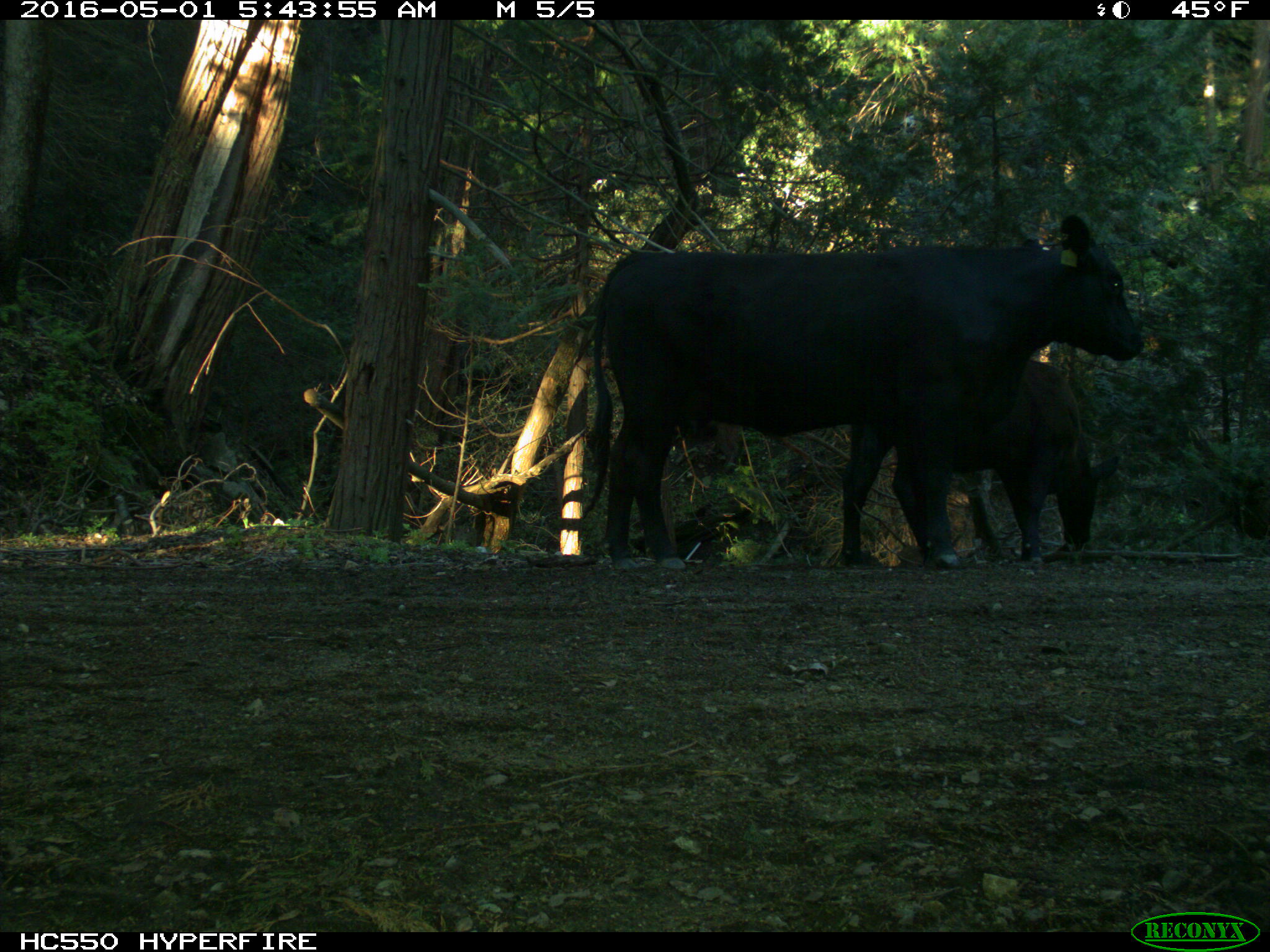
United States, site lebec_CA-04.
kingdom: Animalia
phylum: Chordata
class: Mammalia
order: Artiodactyla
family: Bovidae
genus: Bos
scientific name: Bos taurus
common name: domestic cow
Bos taurus (domestic cow).